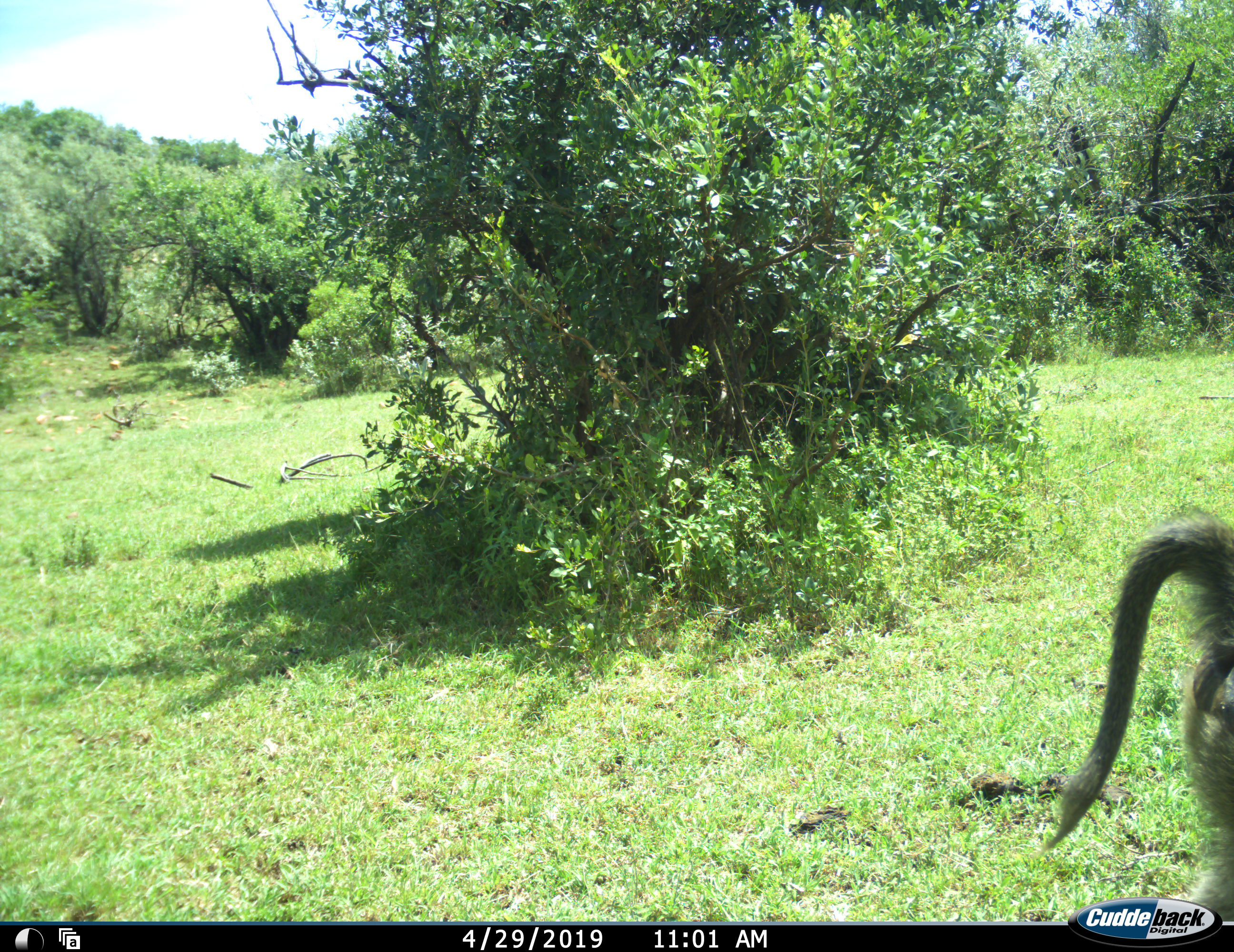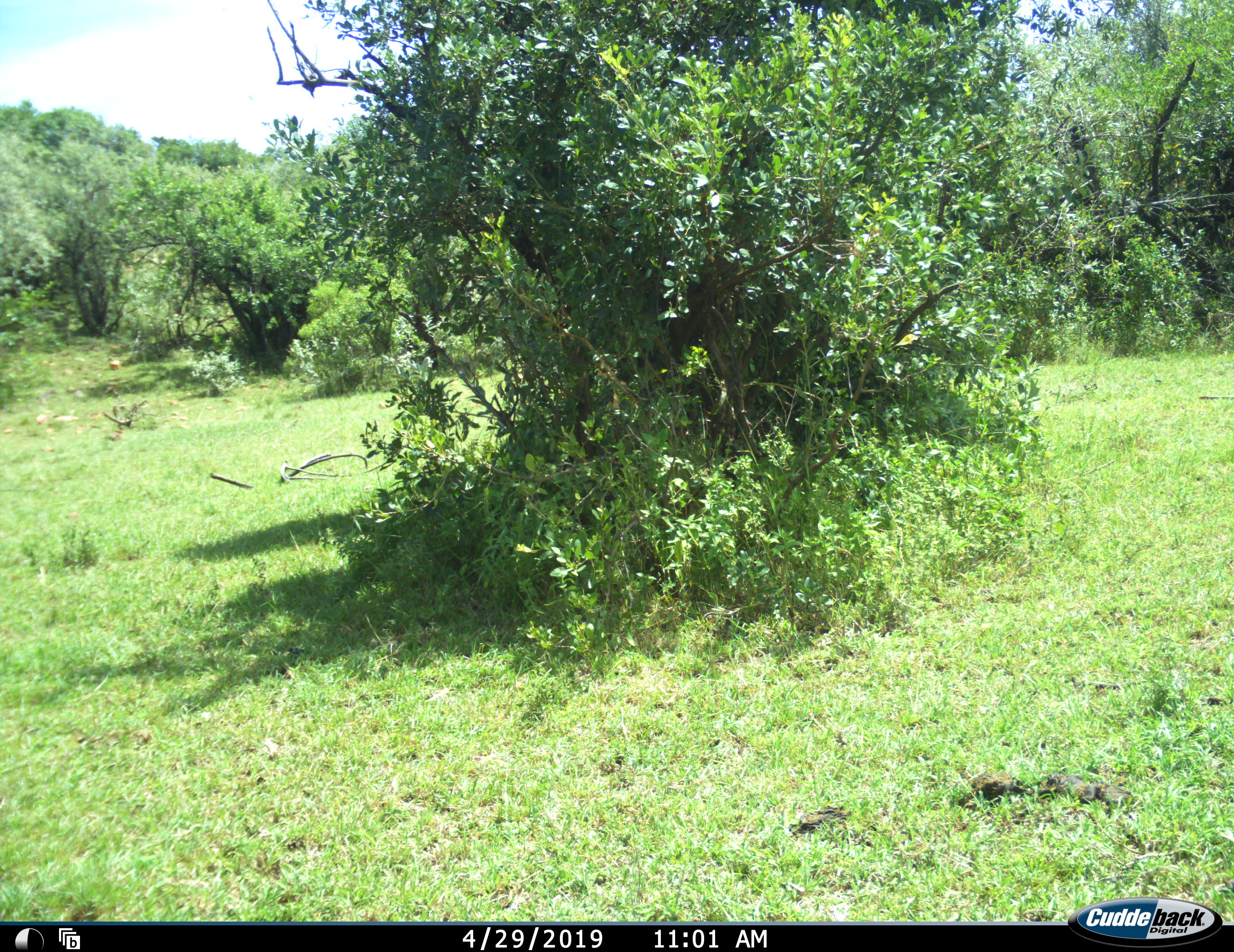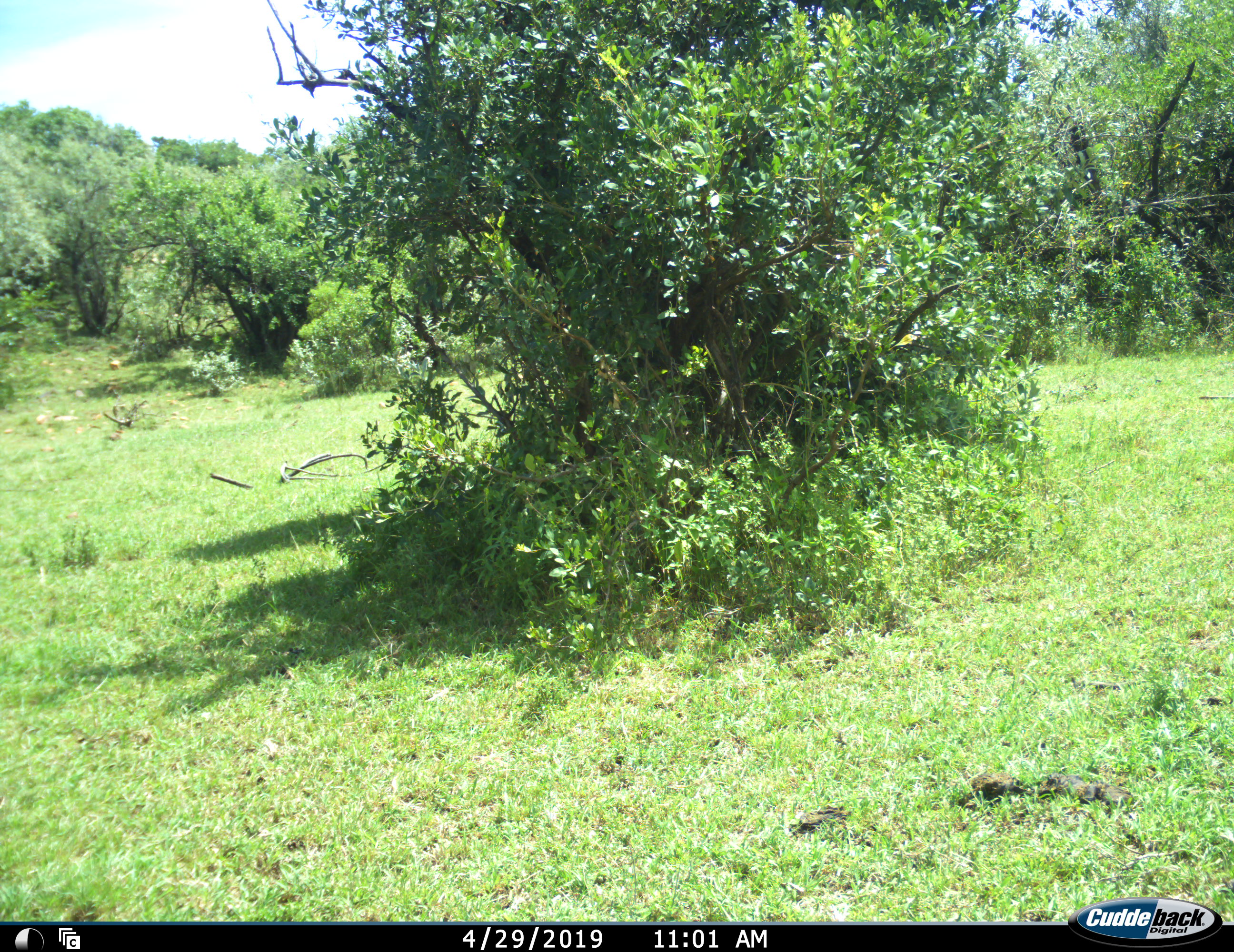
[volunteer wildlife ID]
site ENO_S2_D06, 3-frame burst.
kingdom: Animalia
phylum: Chordata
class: Mammalia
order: Primates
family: Cercopithecidae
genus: Papio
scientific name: Papio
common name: baboon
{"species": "baboon (Papio)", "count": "1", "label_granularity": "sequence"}